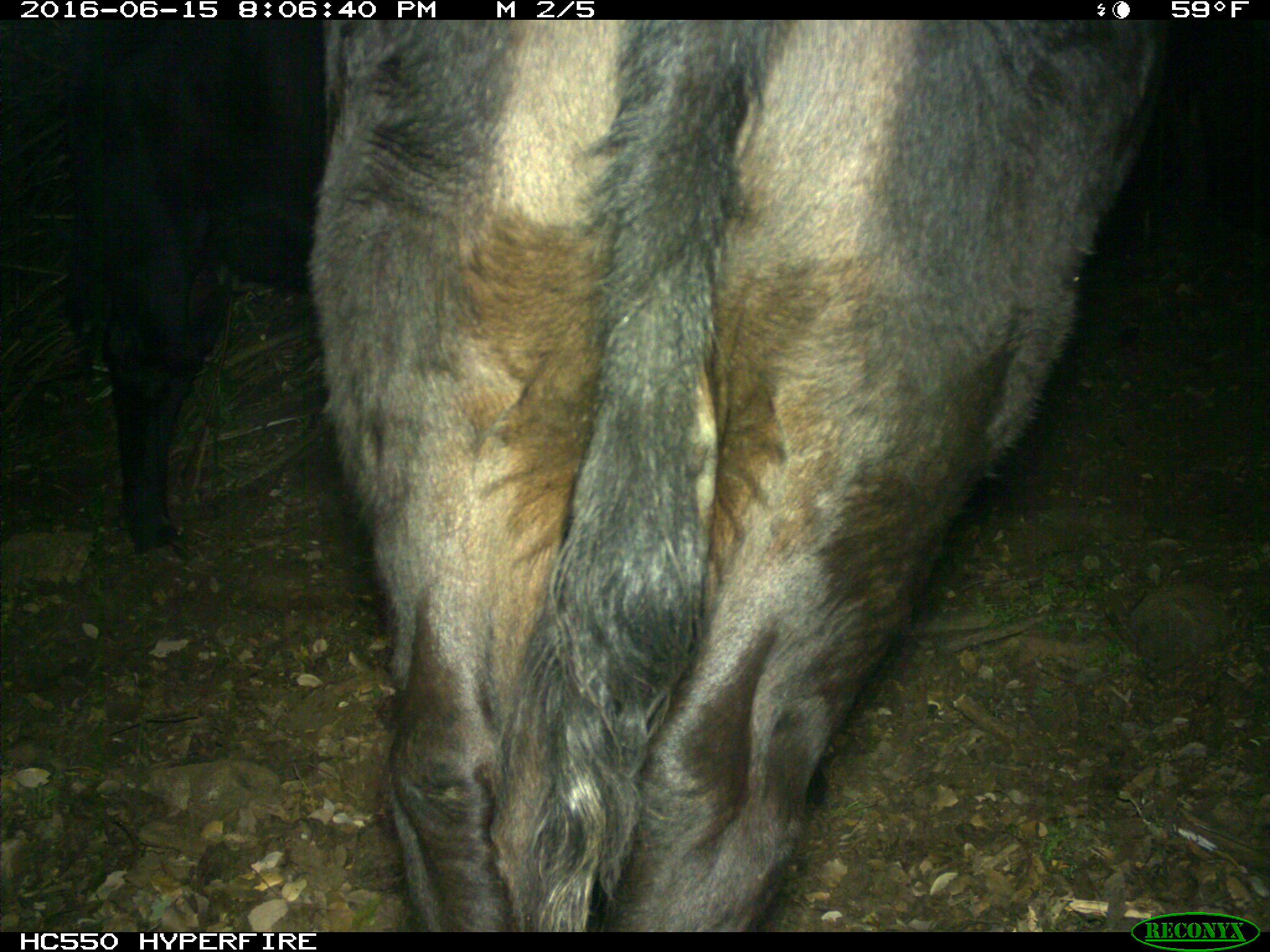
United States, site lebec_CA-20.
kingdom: Animalia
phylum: Chordata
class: Mammalia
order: Artiodactyla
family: Bovidae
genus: Bos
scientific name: Bos taurus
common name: domestic cow